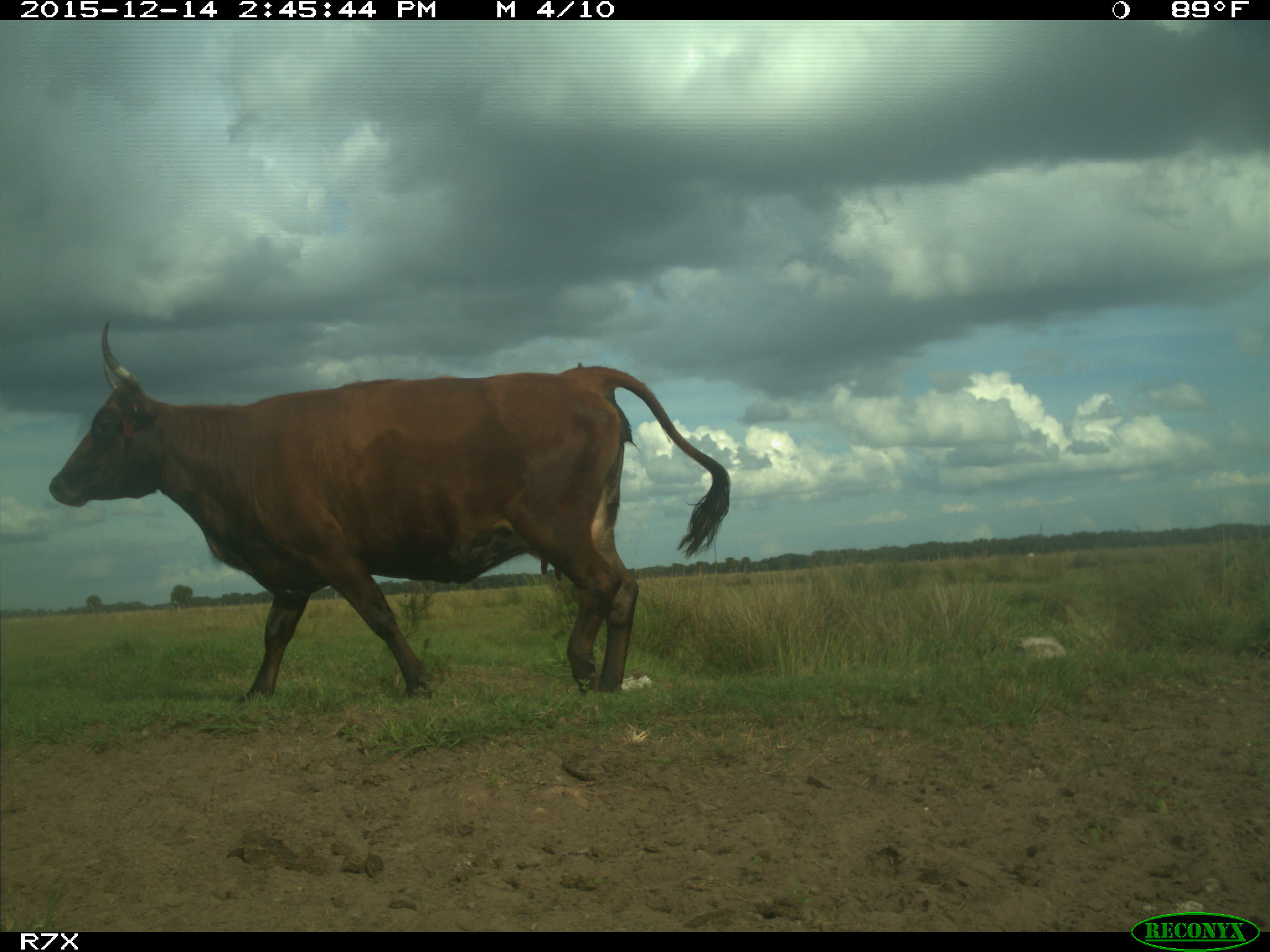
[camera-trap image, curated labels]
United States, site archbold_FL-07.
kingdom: Animalia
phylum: Chordata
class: Mammalia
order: Artiodactyla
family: Bovidae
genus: Bos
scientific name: Bos taurus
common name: domestic cow